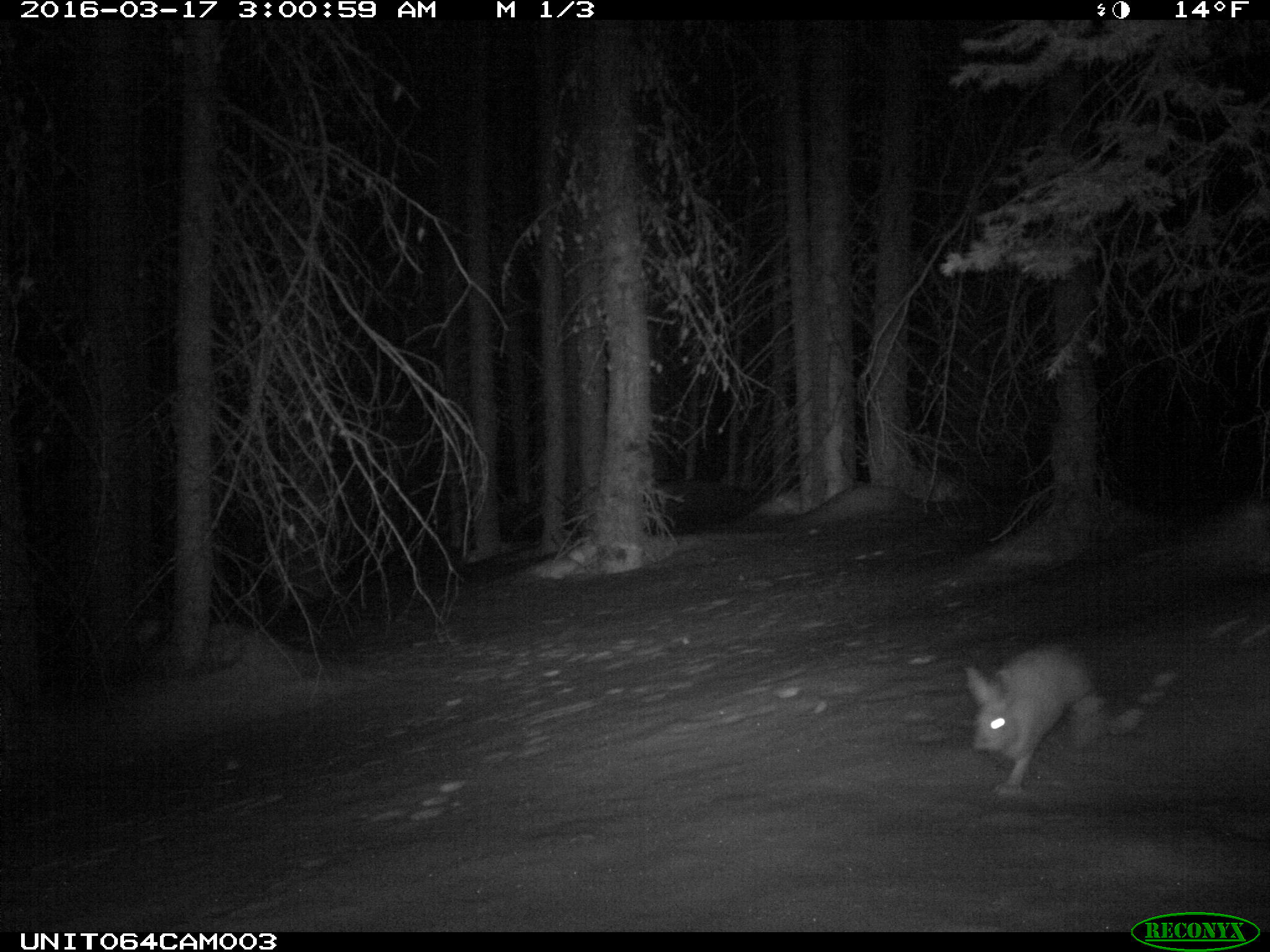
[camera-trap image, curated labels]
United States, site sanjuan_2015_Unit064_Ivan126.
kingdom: Animalia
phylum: Chordata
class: Mammalia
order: Lagomorpha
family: Leporidae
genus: Lepus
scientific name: Lepus americanus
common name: snowshoe hare